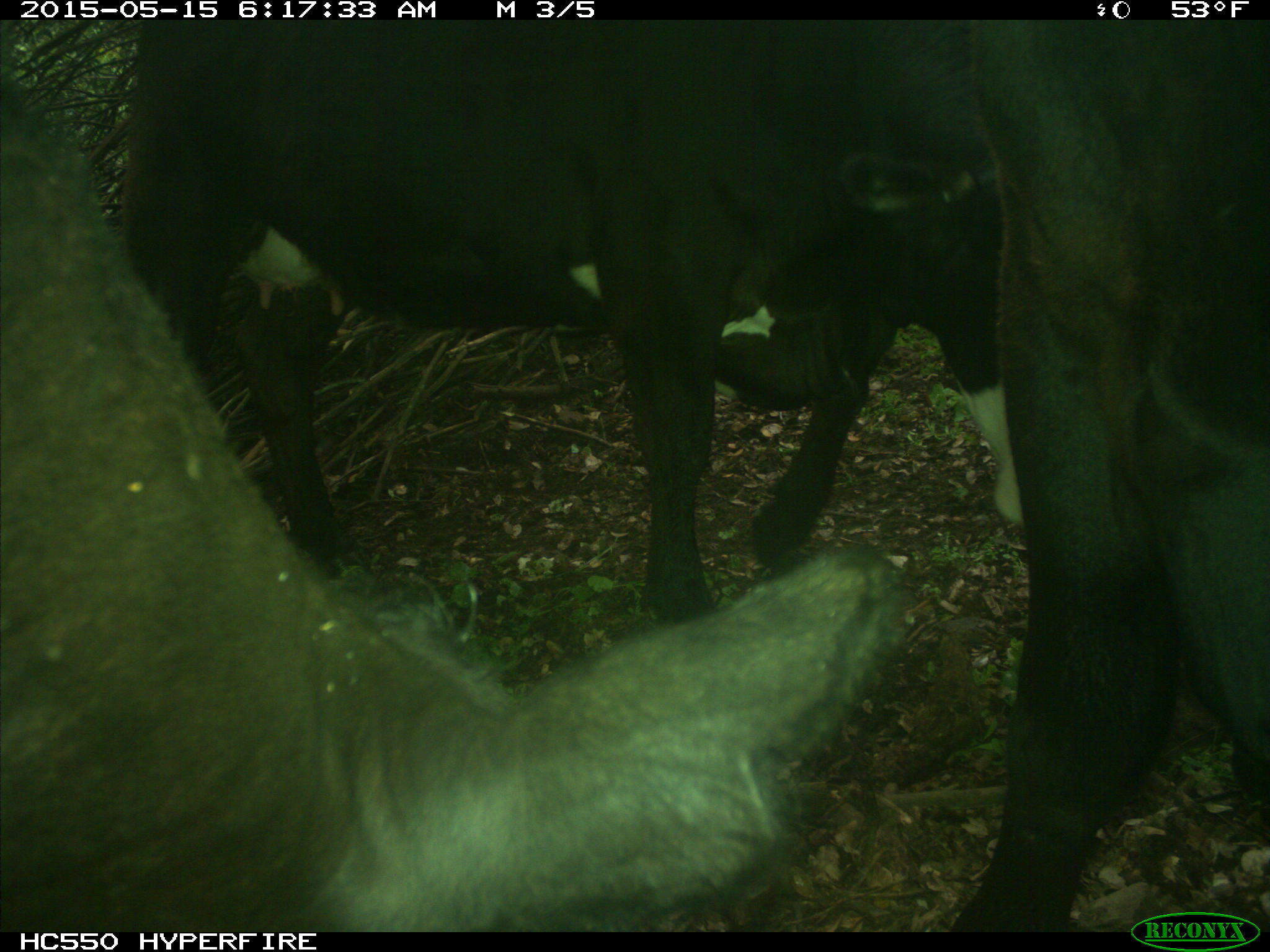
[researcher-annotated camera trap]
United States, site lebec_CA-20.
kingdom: Animalia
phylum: Chordata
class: Mammalia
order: Artiodactyla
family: Bovidae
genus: Bos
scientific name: Bos taurus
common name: domestic cow